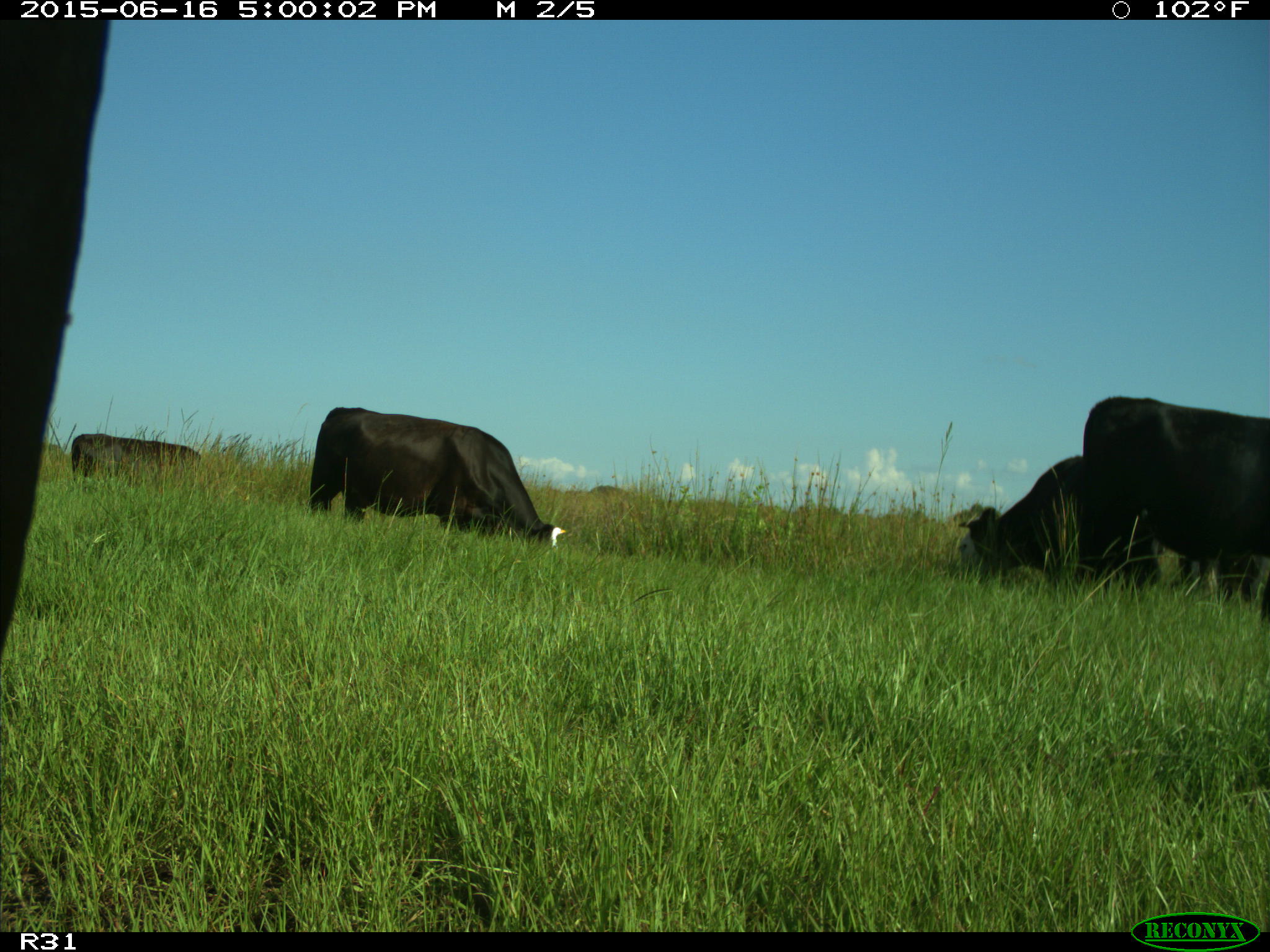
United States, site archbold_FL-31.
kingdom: Animalia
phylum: Chordata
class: Mammalia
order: Artiodactyla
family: Bovidae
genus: Bos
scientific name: Bos taurus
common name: domestic cow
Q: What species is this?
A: Bos taurus (domestic cow).